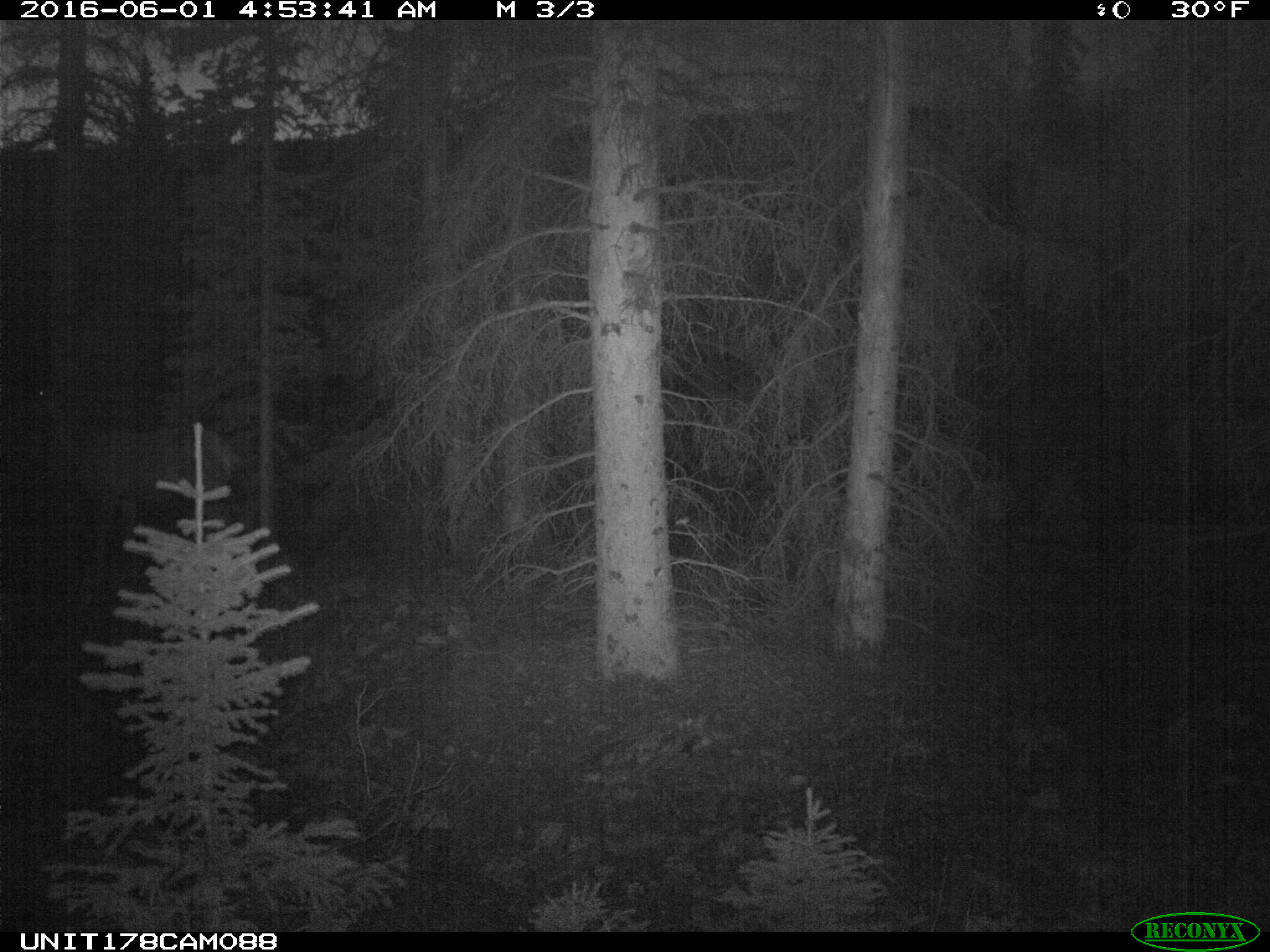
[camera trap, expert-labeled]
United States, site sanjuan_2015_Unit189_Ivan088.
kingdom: Animalia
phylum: Chordata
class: Mammalia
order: Artiodactyla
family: Cervidae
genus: Cervus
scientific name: Cervus elaphus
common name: red deer